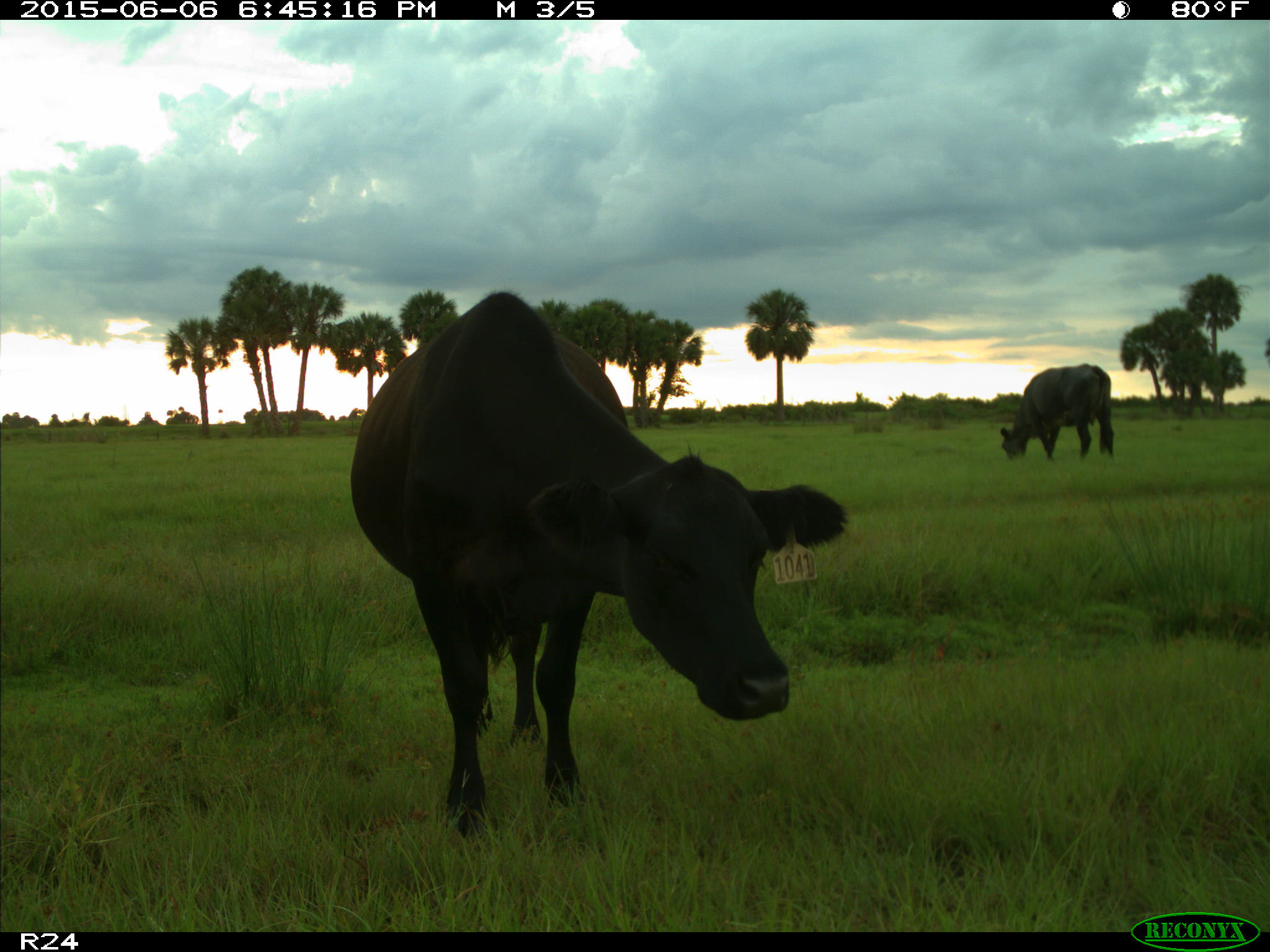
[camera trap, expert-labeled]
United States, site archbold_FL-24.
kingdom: Animalia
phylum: Chordata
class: Mammalia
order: Artiodactyla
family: Bovidae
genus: Bos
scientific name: Bos taurus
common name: domestic cow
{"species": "Bos taurus (domestic cow)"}